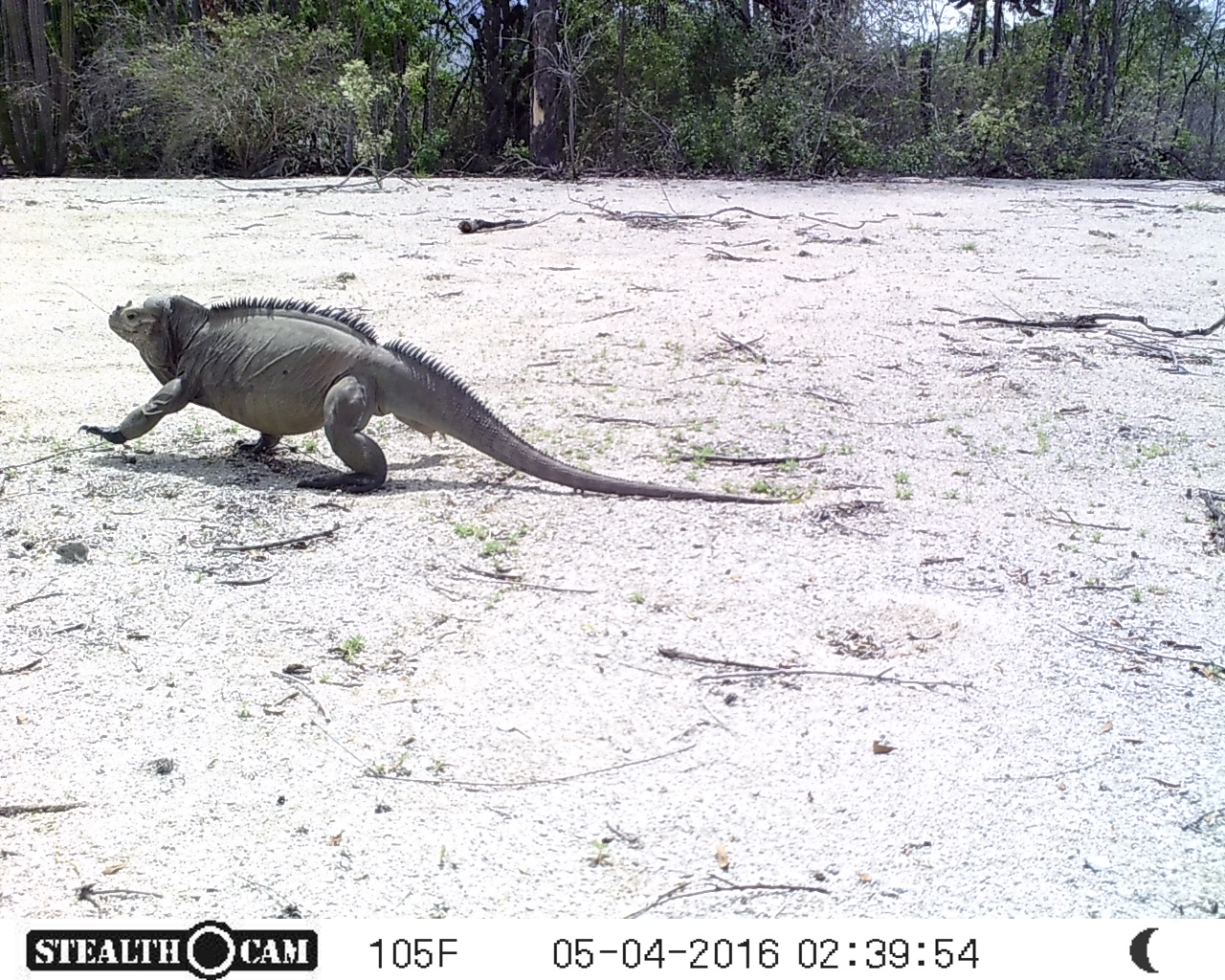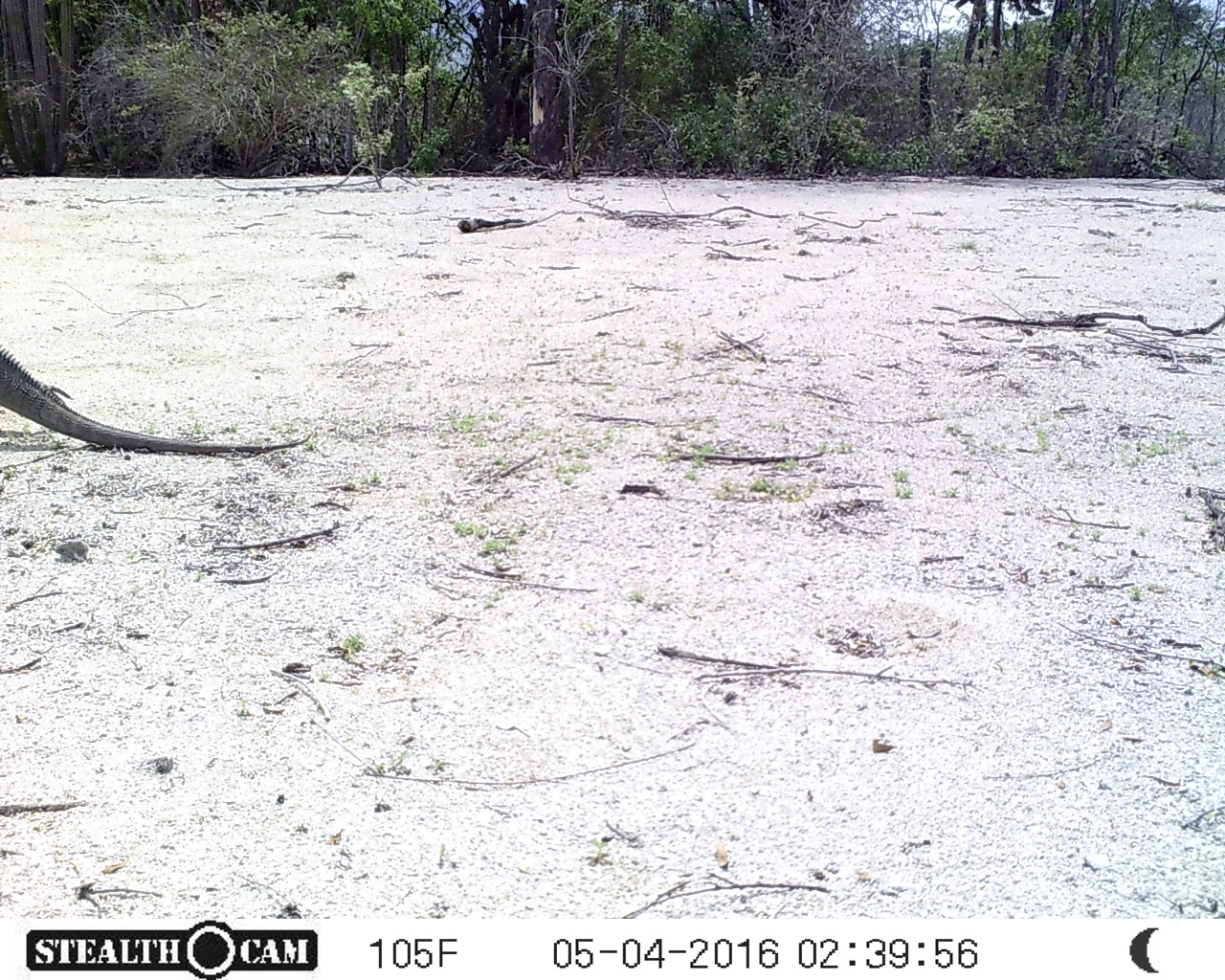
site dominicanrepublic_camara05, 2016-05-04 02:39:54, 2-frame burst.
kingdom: Animalia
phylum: Chordata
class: Reptilia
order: Squamata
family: Iguanidae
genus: Iguana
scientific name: Iguana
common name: typical iguanas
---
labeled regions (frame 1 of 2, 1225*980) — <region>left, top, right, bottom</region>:
iguana: <region>83, 283, 674, 489</region>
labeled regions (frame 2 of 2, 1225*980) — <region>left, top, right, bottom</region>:
iguana: <region>0, 335, 320, 460</region>